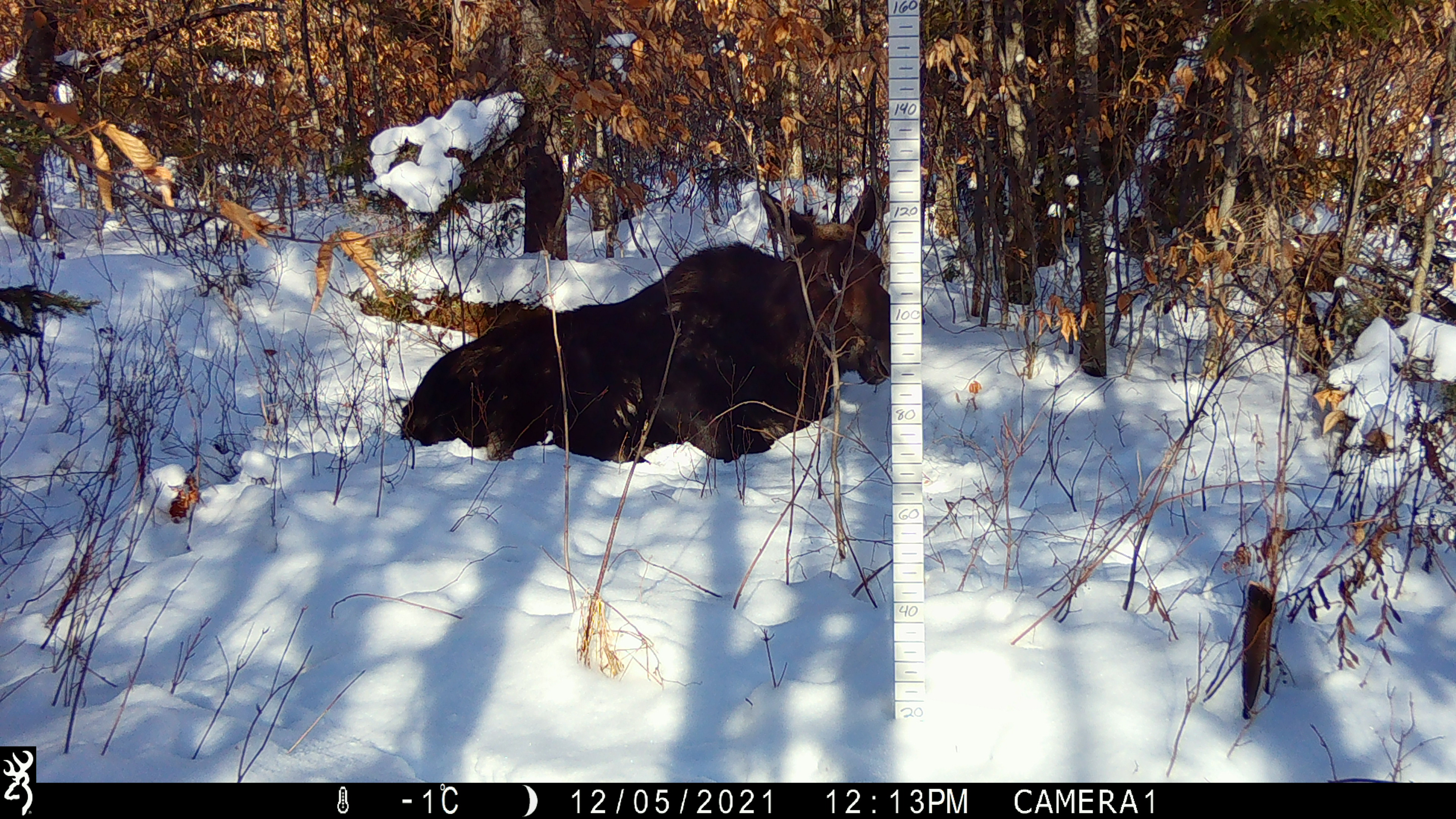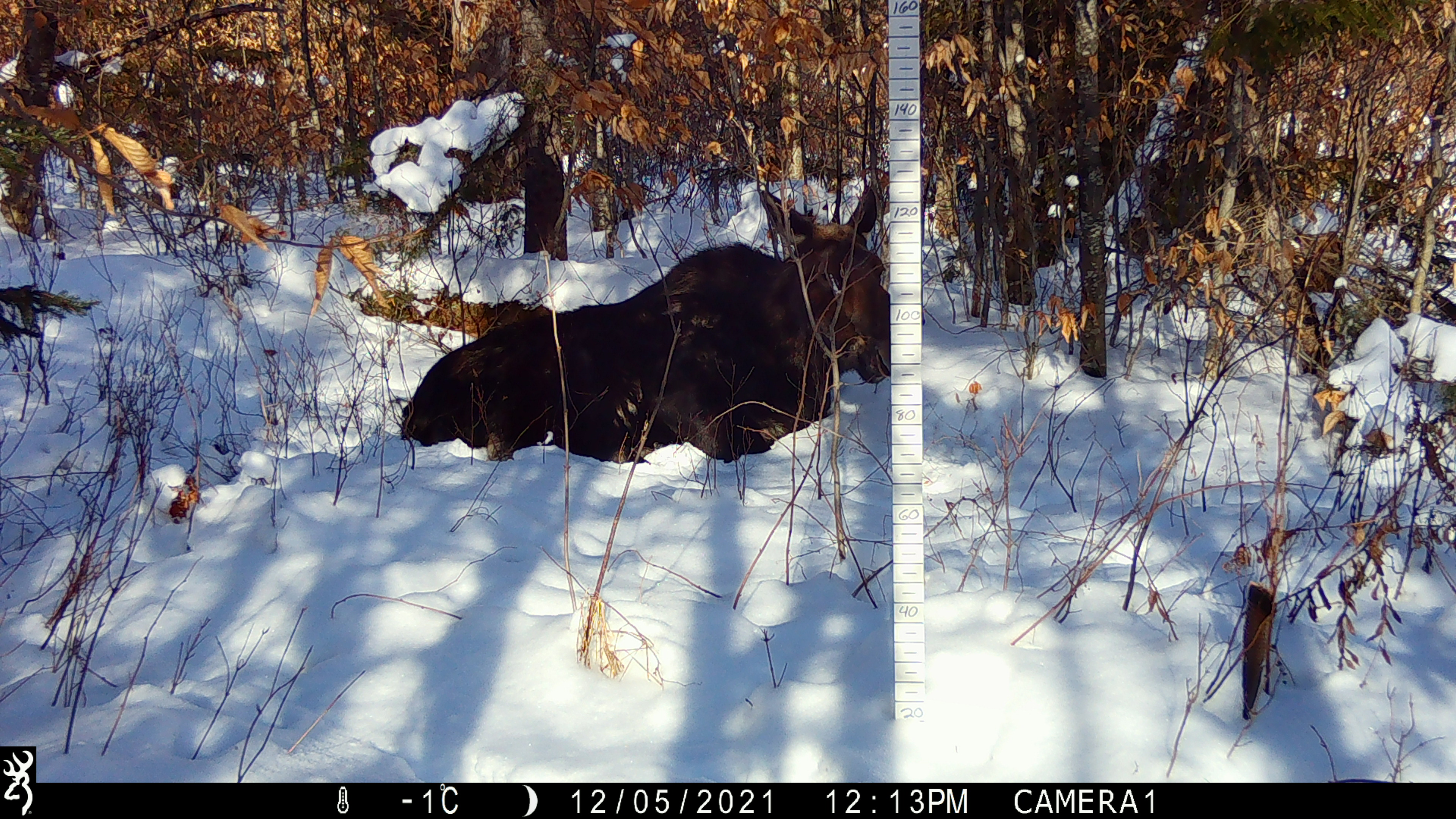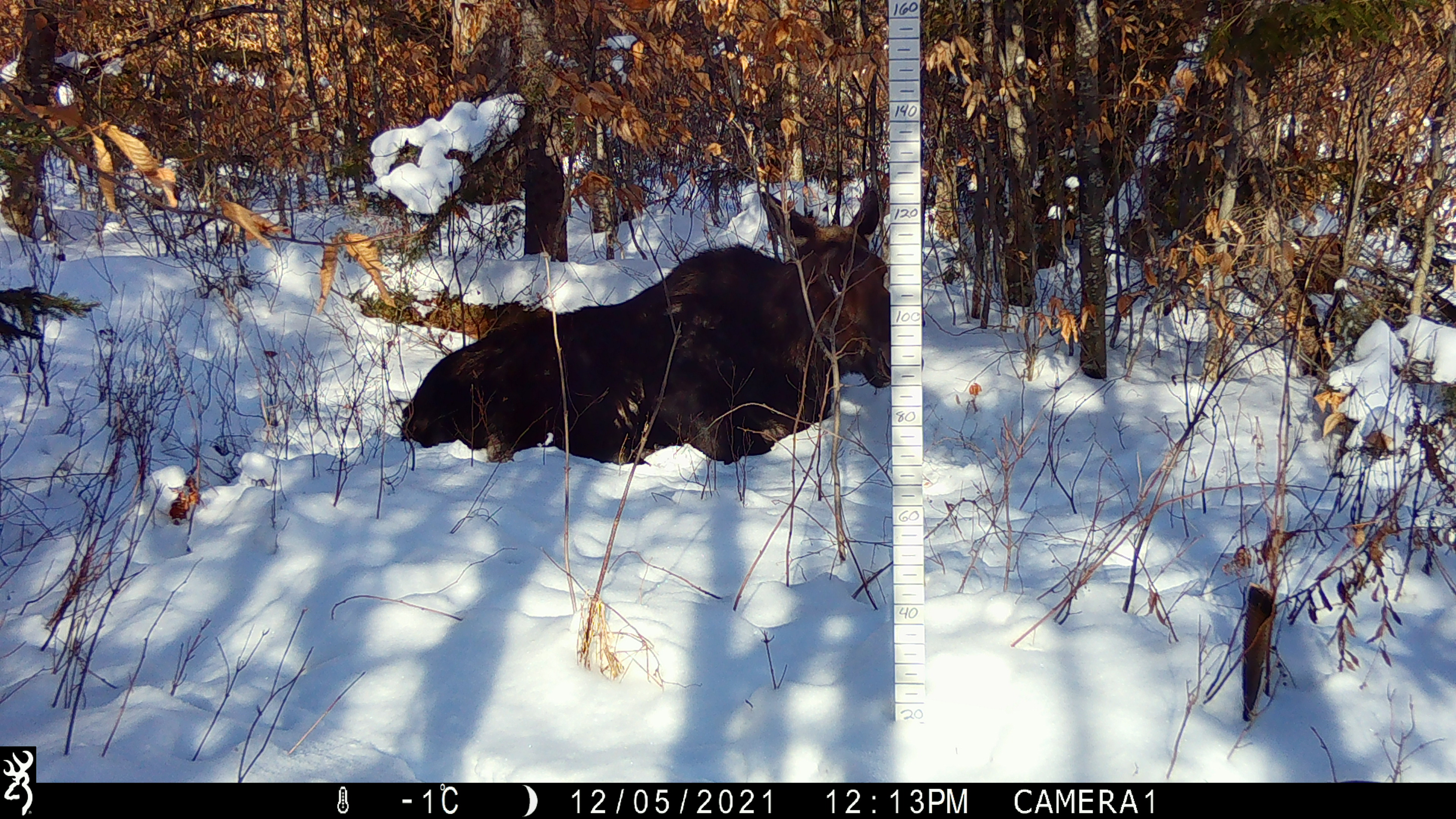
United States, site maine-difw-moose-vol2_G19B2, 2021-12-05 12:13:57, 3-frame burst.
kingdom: Animalia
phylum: Chordata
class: Mammalia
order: Artiodactyla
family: Cervidae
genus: Alces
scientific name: Alces alces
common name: moose